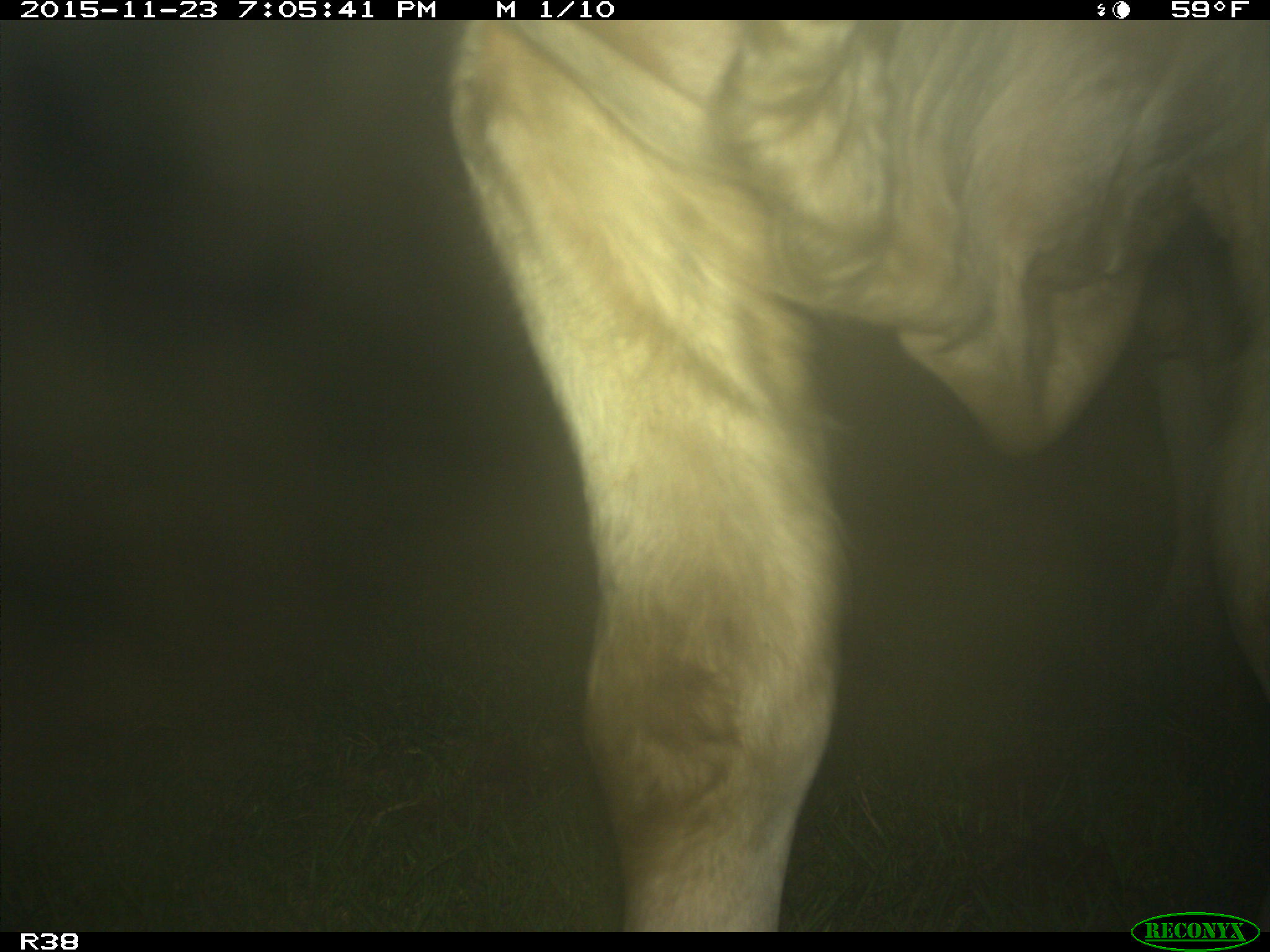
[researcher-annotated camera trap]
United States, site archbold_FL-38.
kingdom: Animalia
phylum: Chordata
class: Mammalia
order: Artiodactyla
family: Bovidae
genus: Bos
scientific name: Bos taurus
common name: domestic cow